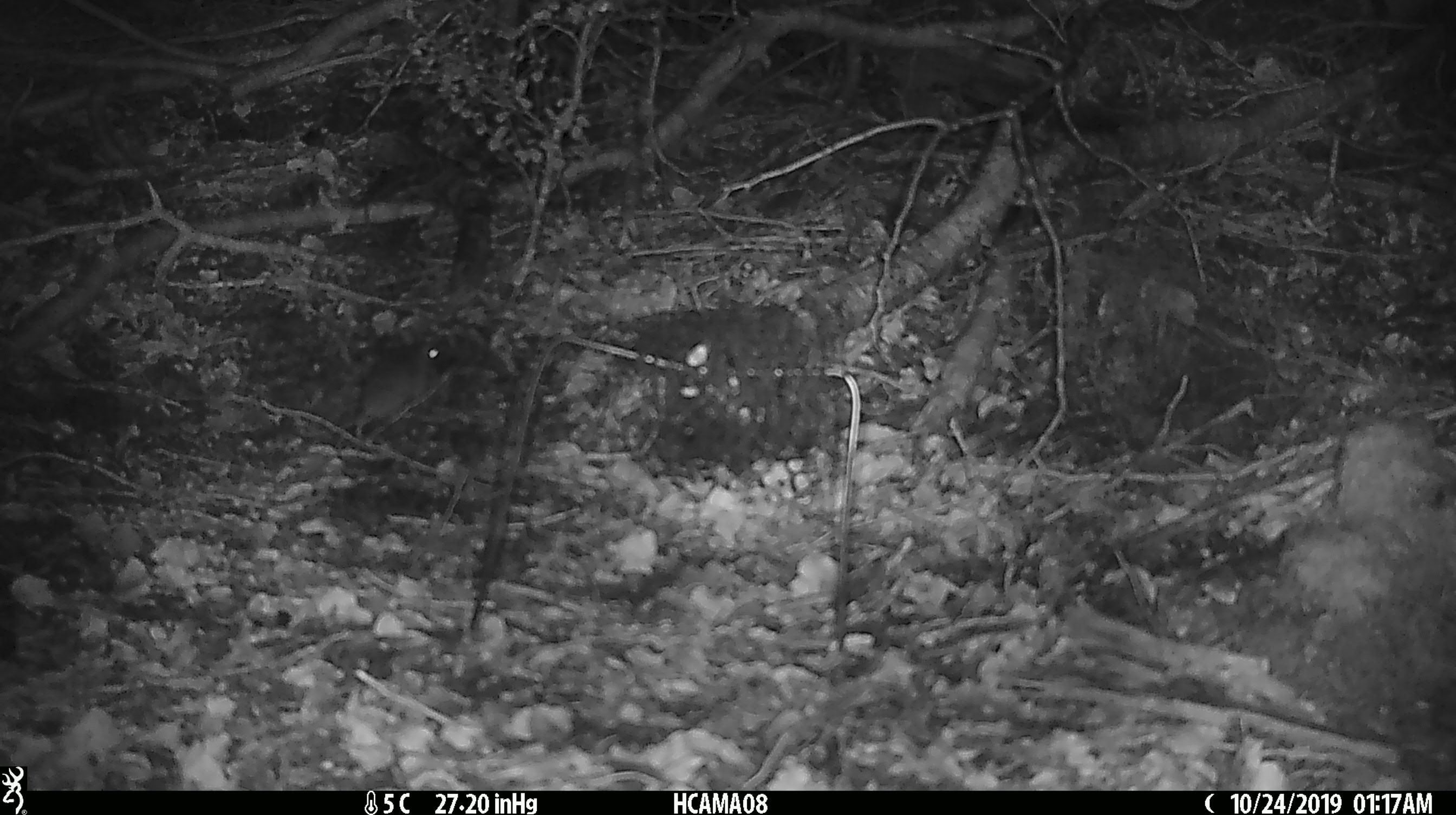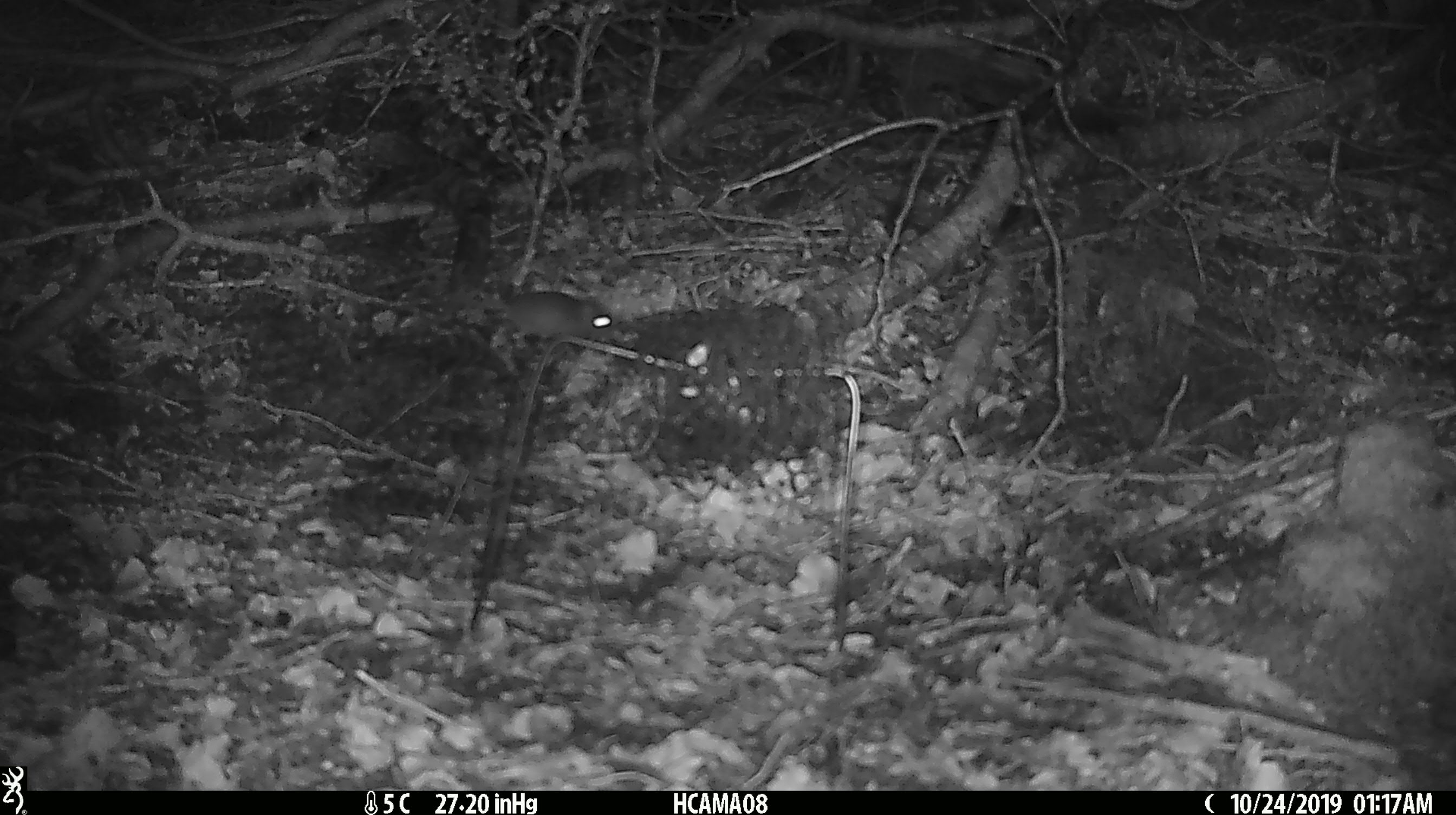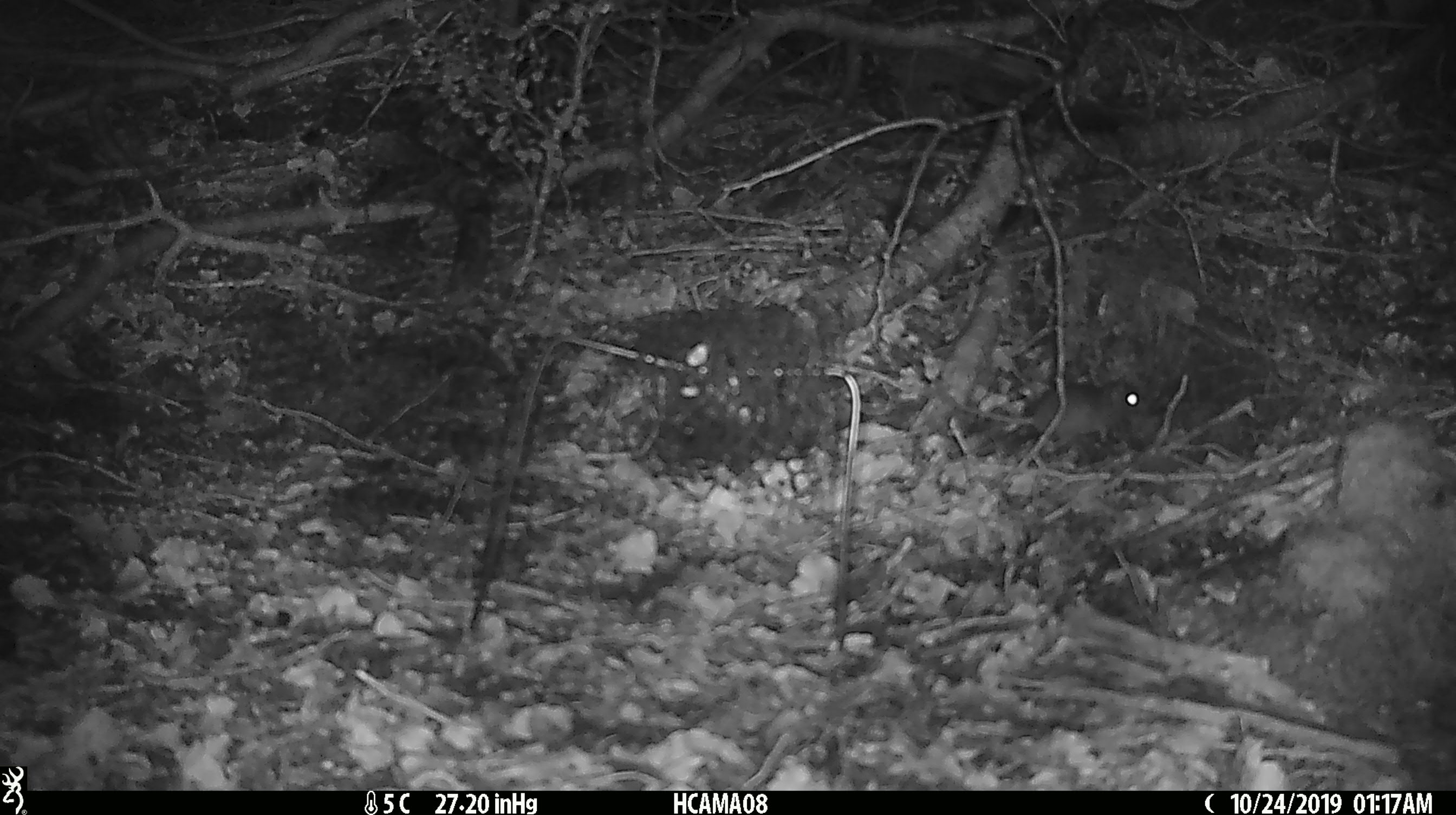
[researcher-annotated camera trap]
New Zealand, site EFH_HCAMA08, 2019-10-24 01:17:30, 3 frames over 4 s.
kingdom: Animalia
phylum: Chordata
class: Mammalia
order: Rodentia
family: Muridae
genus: Mus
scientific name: Mus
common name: mouse